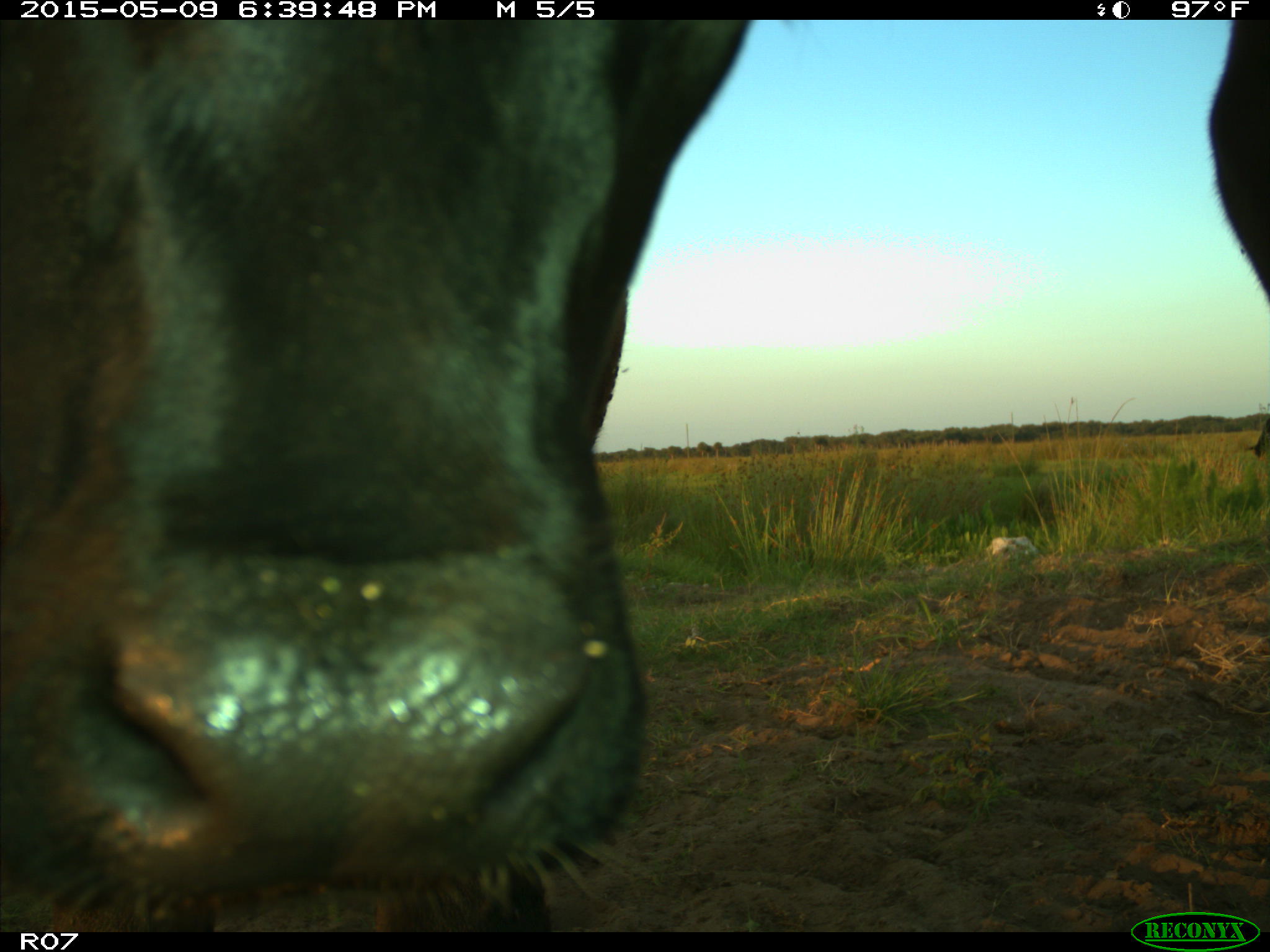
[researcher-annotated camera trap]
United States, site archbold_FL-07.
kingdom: Animalia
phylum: Chordata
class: Mammalia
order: Artiodactyla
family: Bovidae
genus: Bos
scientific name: Bos taurus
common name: domestic cow